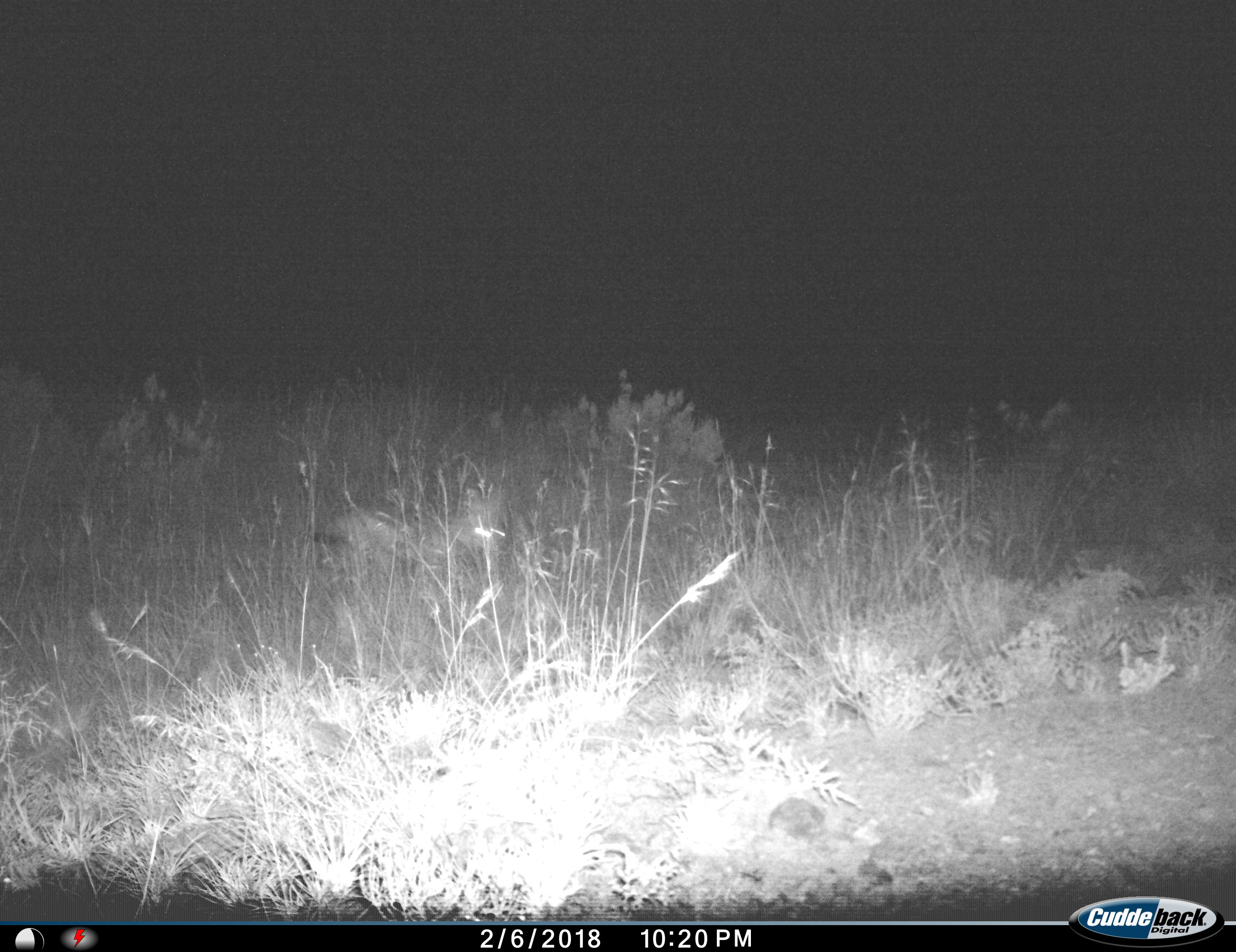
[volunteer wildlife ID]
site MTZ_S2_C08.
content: unidentified animal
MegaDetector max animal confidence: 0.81